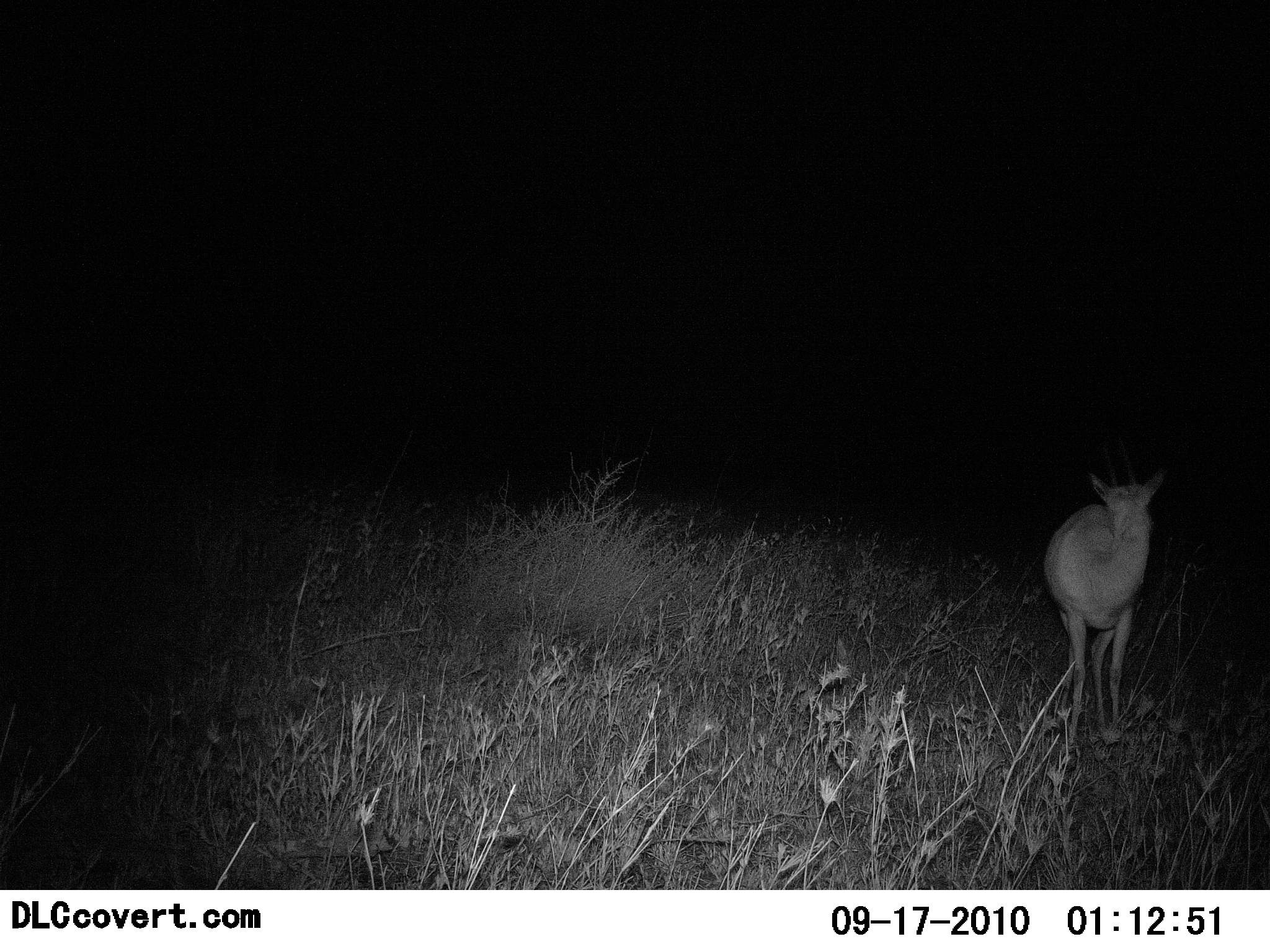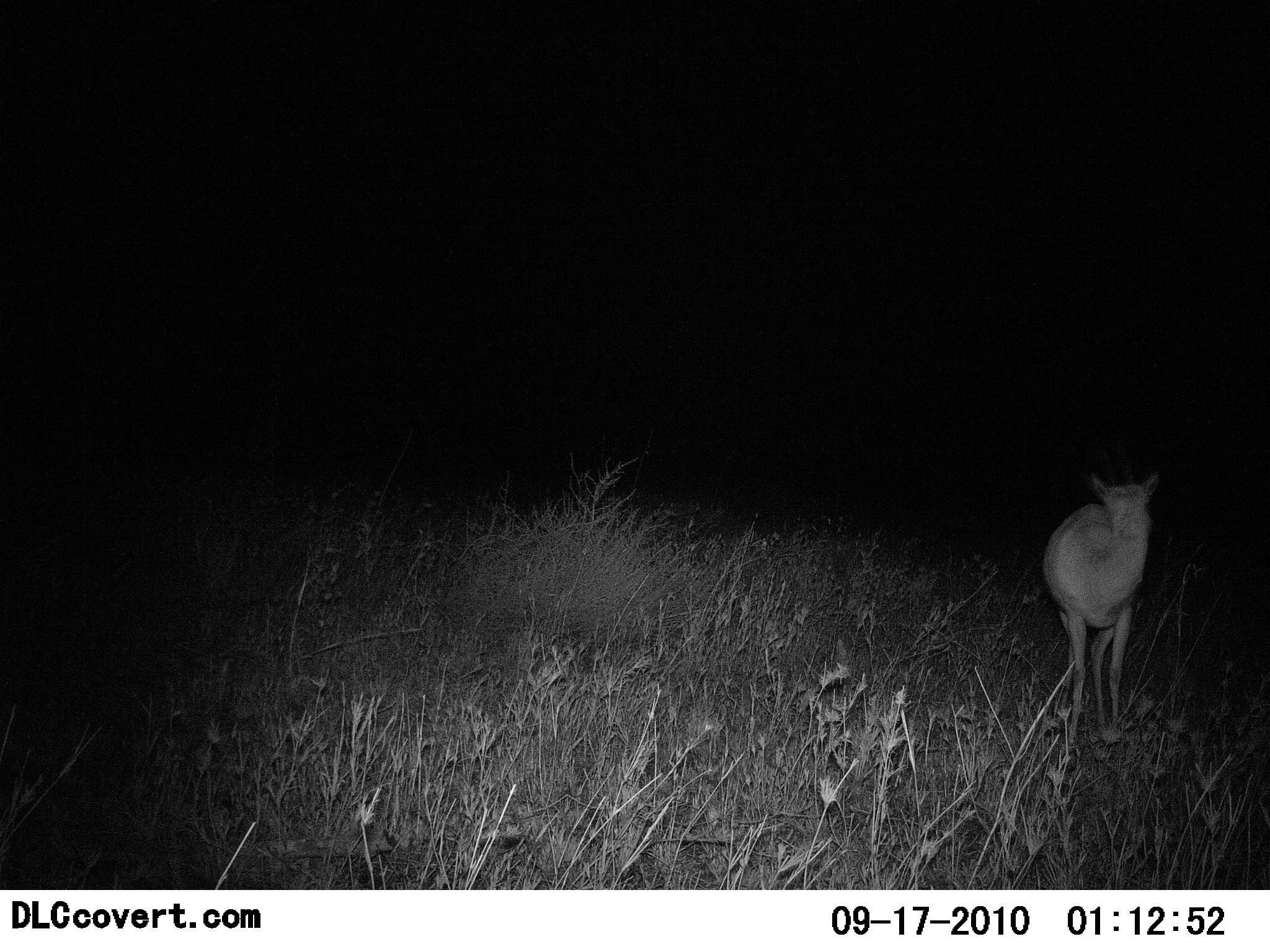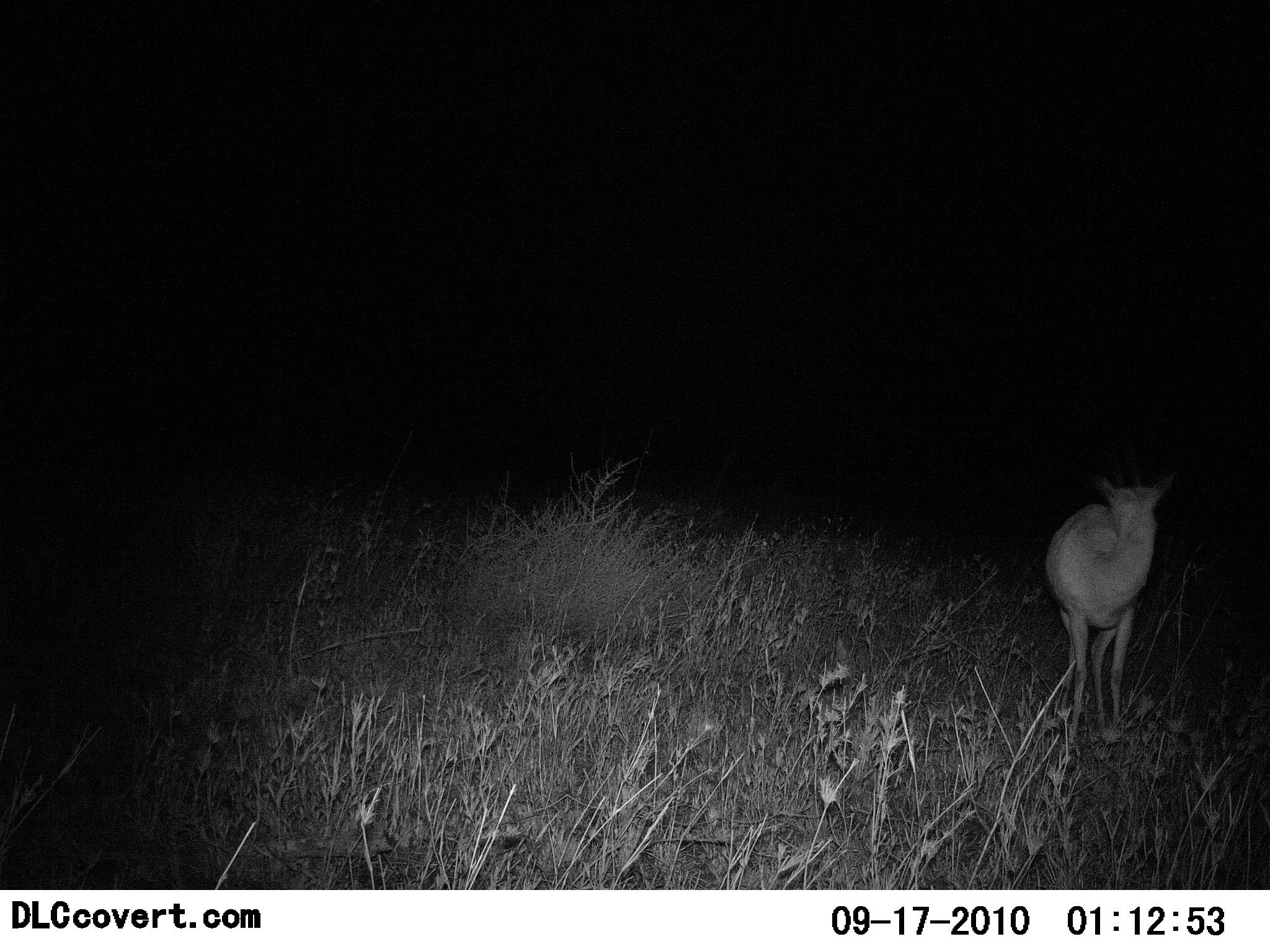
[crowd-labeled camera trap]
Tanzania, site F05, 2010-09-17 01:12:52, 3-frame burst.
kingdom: Animalia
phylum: Chordata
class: Mammalia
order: Artiodactyla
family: Bovidae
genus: Madoqua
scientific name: Madoqua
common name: dikdik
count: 1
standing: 100%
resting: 0%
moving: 0%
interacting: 0%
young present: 0%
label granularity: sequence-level